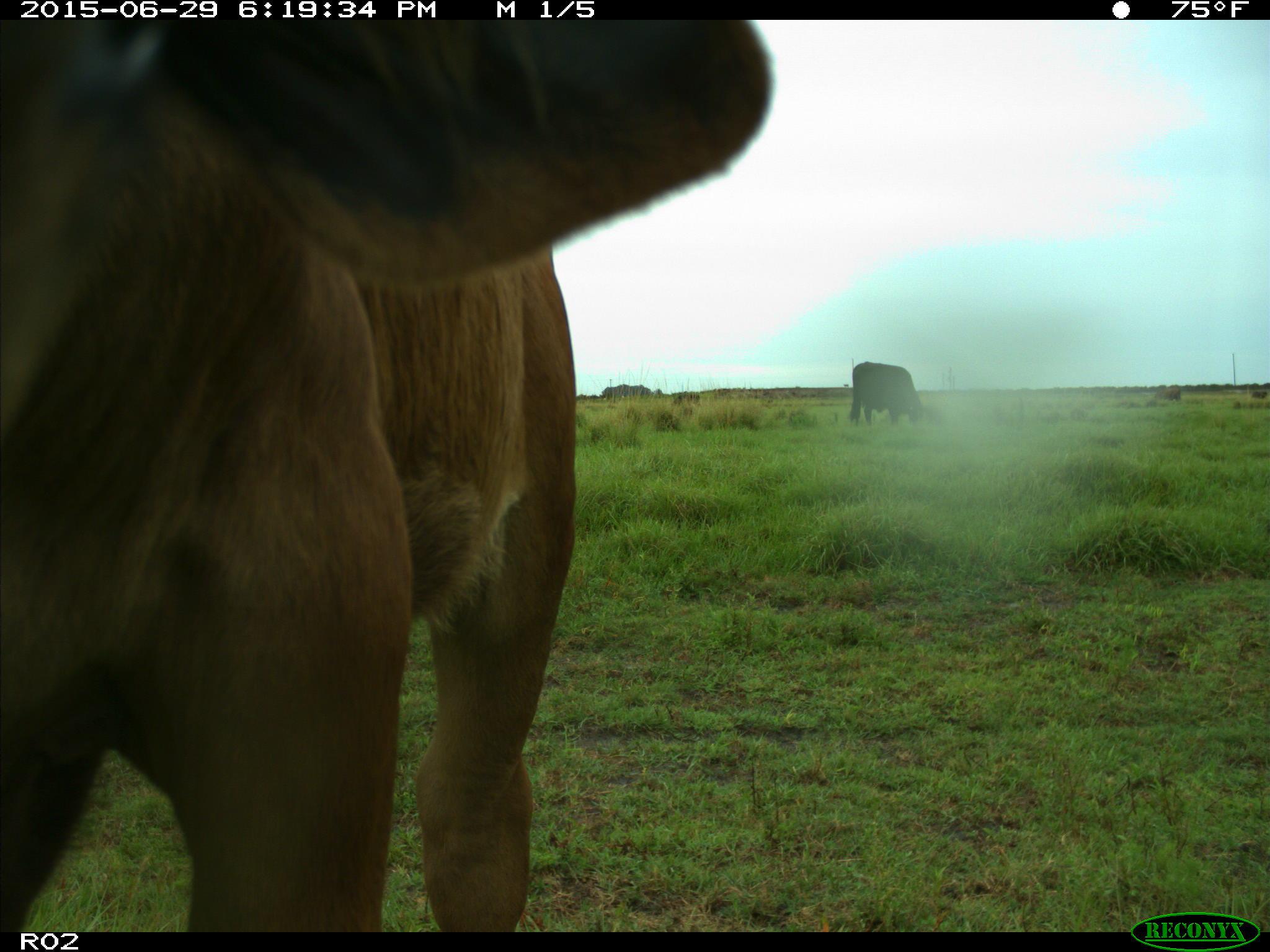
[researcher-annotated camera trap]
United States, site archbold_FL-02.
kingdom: Animalia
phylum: Chordata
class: Mammalia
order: Artiodactyla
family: Bovidae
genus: Bos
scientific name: Bos taurus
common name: domestic cow